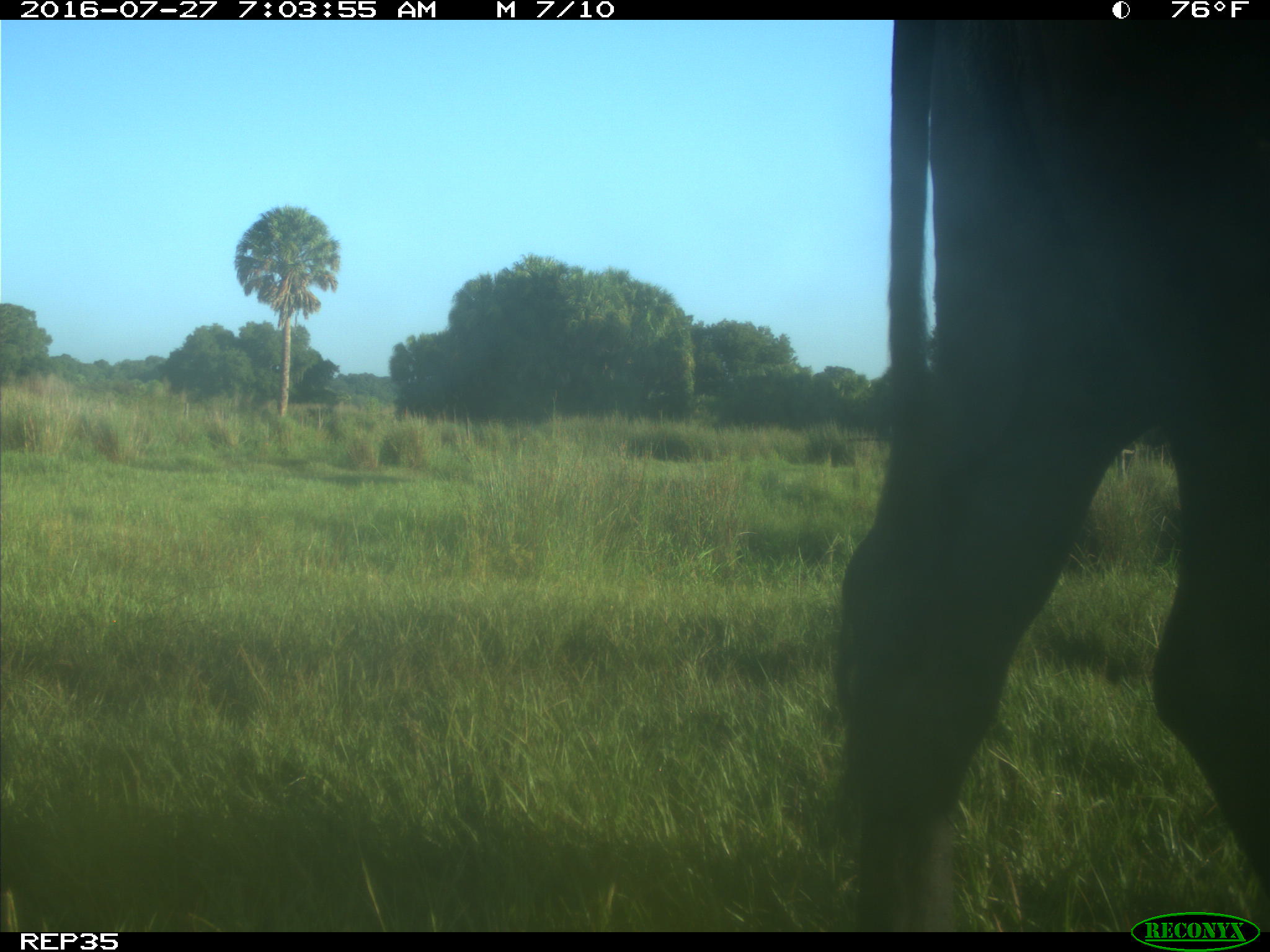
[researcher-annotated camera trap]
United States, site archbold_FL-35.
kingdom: Animalia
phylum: Chordata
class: Mammalia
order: Artiodactyla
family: Bovidae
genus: Bos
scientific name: Bos taurus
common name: domestic cow